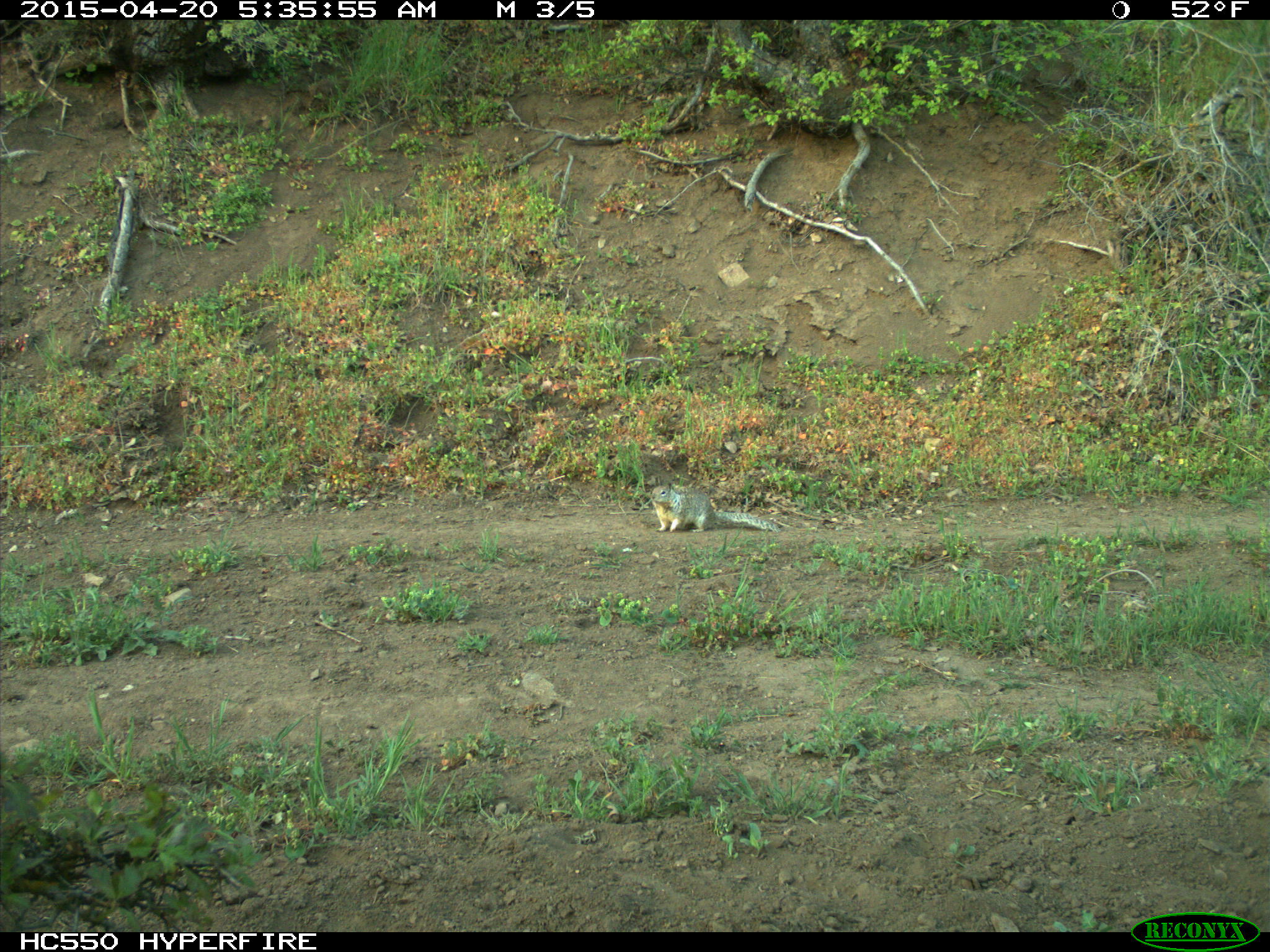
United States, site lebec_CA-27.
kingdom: Animalia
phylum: Chordata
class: Mammalia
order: Rodentia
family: Sciuridae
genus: Otospermophilus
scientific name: Otospermophilus beecheyi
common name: california ground squirrel